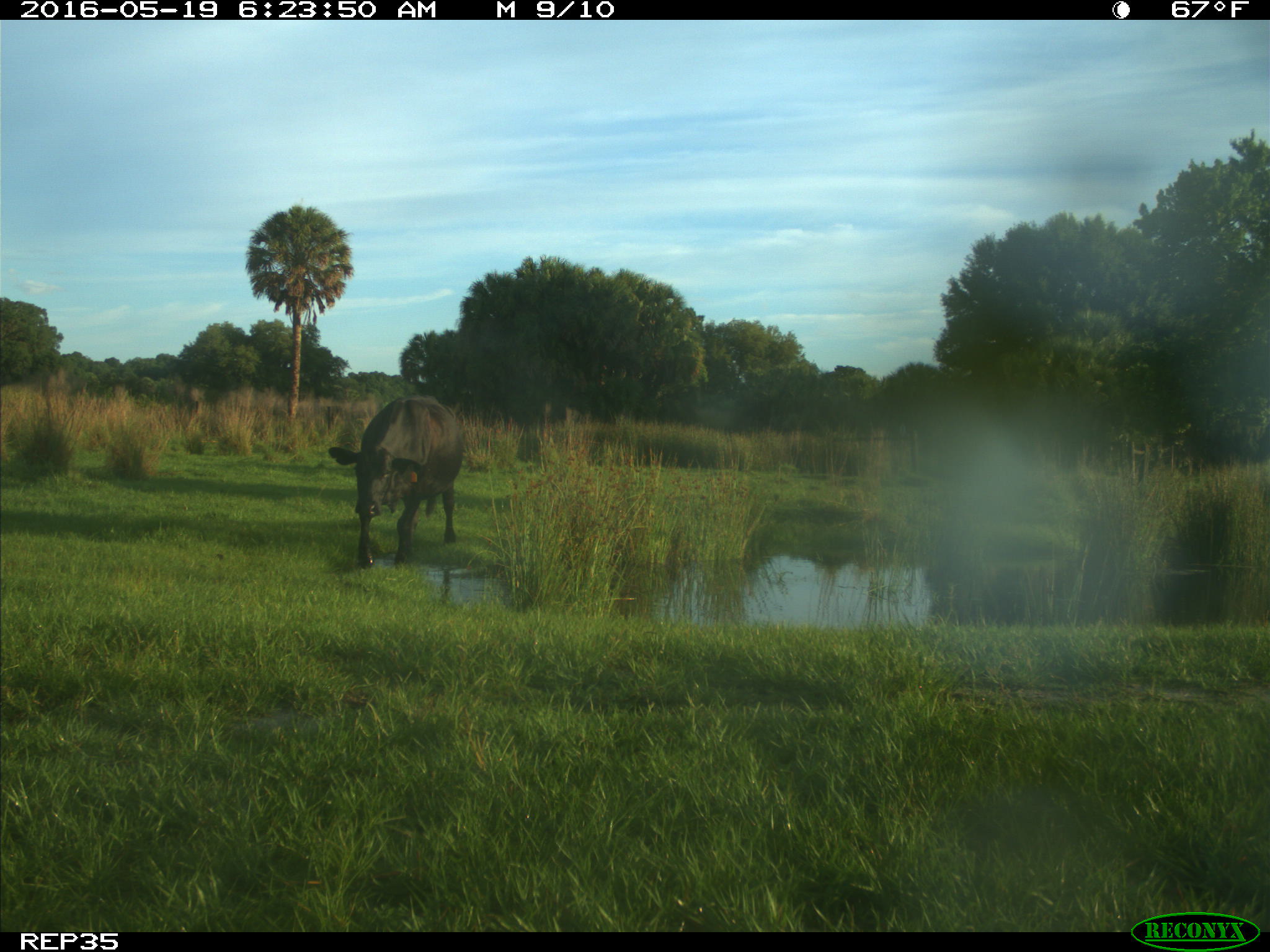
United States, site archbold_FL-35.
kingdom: Animalia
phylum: Chordata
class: Mammalia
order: Artiodactyla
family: Bovidae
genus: Bos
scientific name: Bos taurus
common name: domestic cow